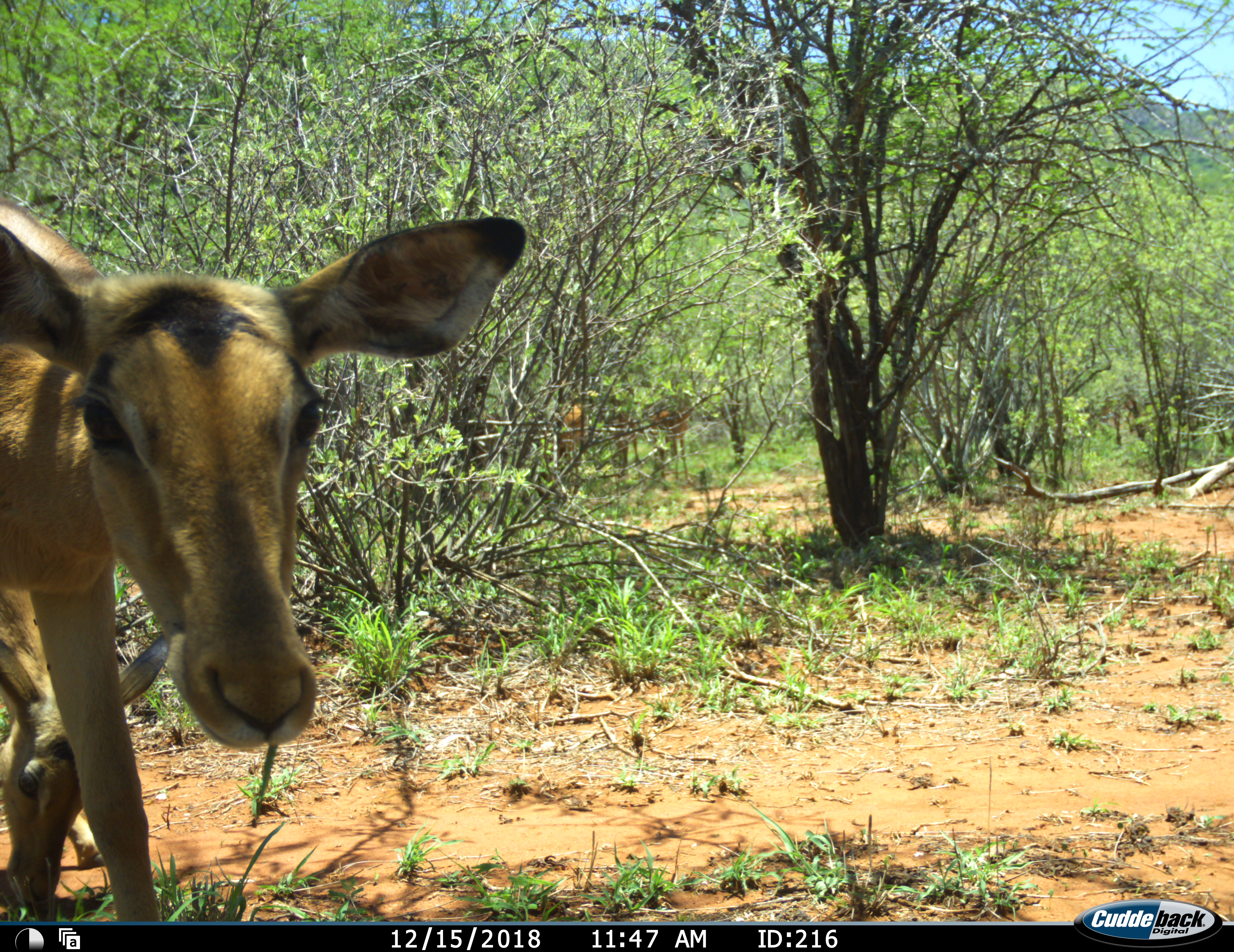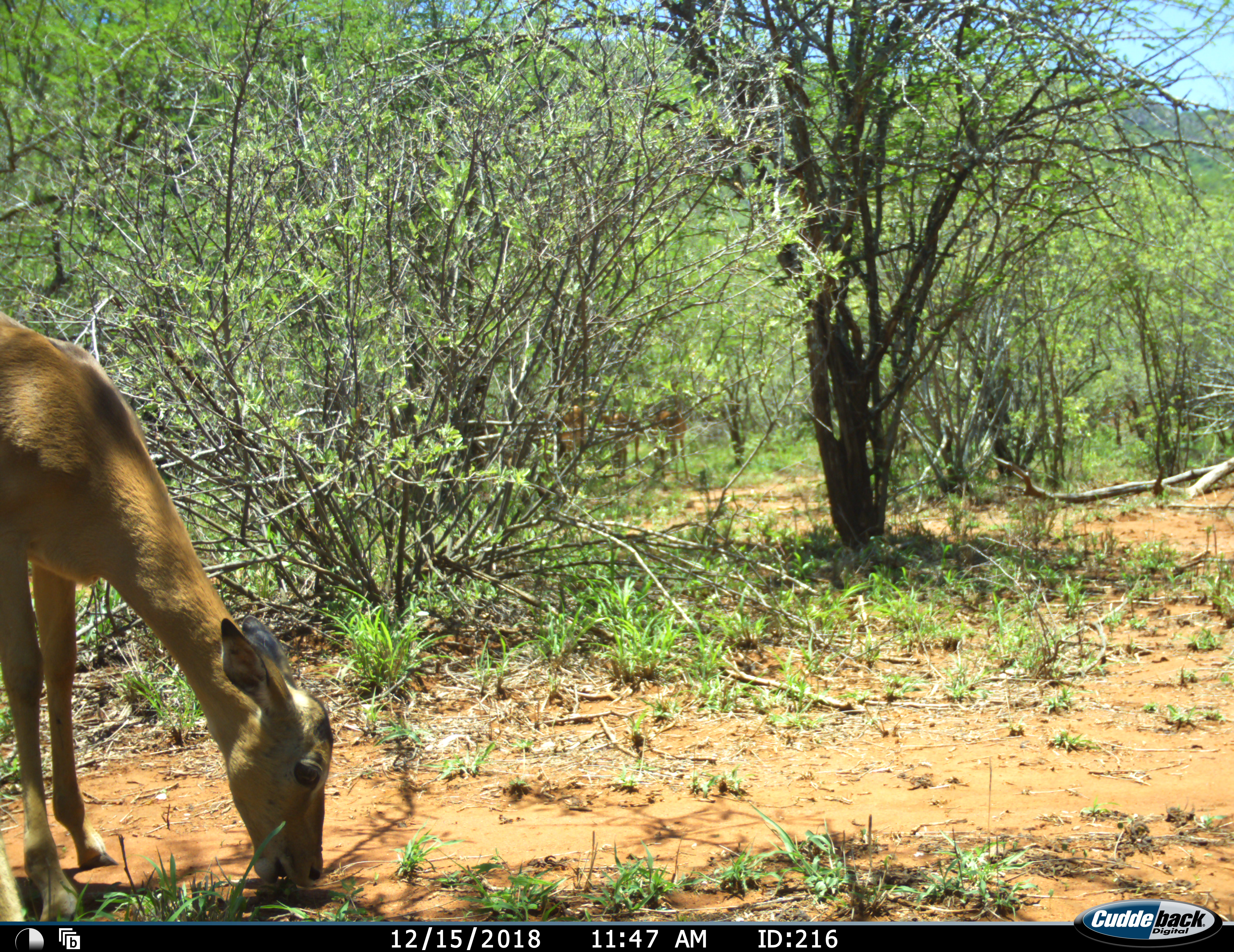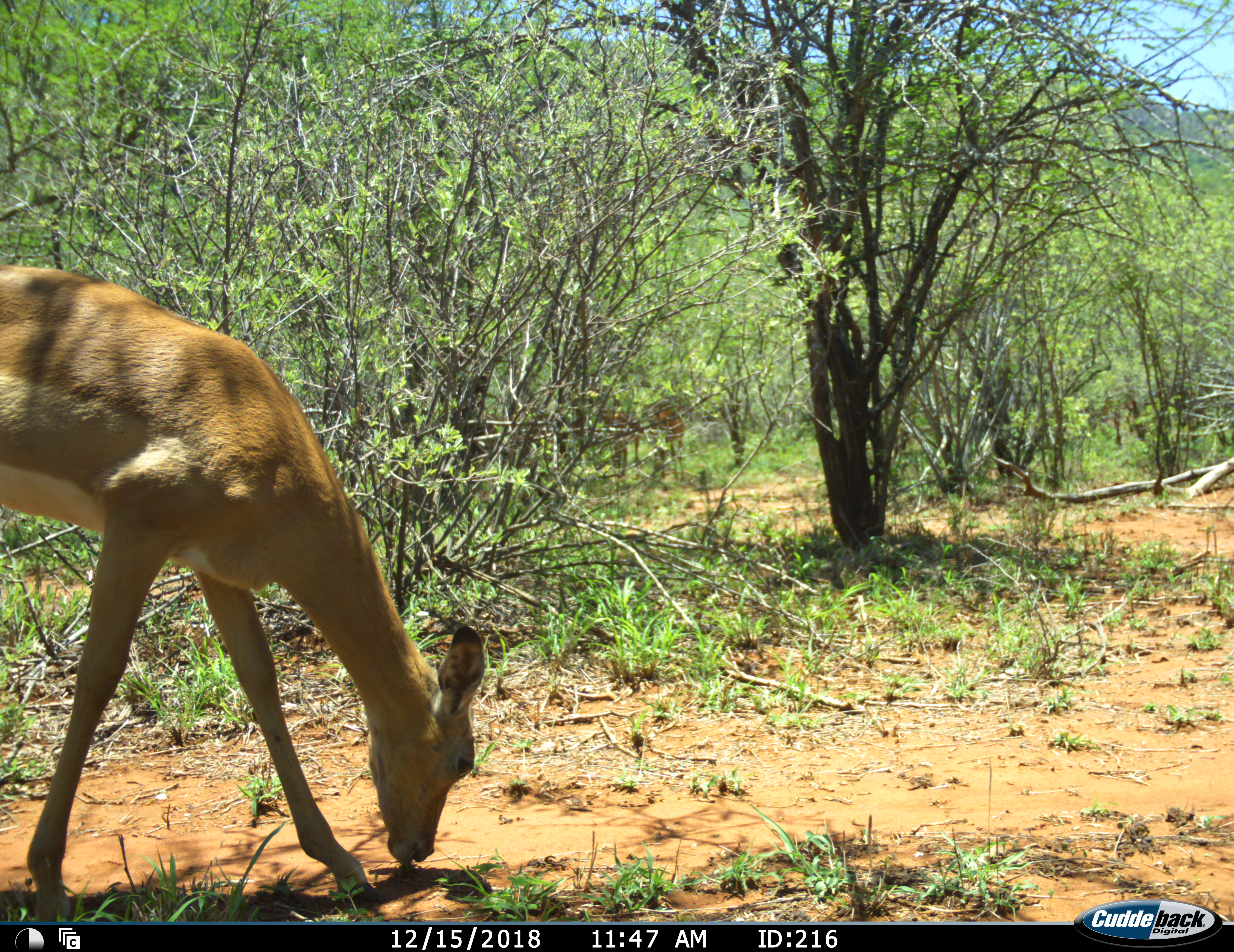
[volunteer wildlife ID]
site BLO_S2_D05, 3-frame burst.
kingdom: Animalia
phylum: Chordata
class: Mammalia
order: Artiodactyla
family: Bovidae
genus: Aepyceros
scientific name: Aepyceros melampus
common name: impala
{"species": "impala (Aepyceros melampus)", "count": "1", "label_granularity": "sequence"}